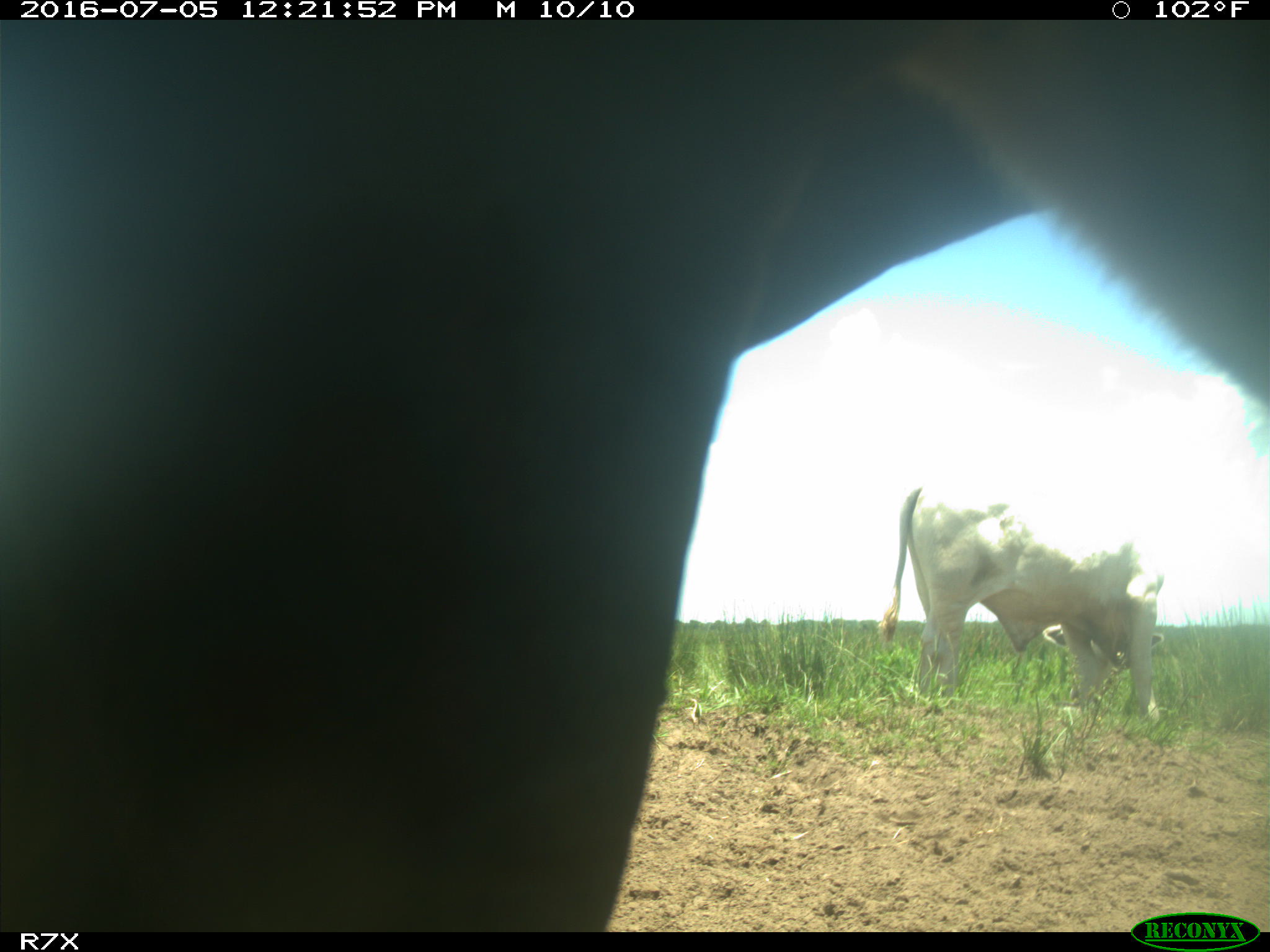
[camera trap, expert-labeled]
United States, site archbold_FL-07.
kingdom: Animalia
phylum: Chordata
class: Mammalia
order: Artiodactyla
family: Bovidae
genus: Bos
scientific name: Bos taurus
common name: domestic cow